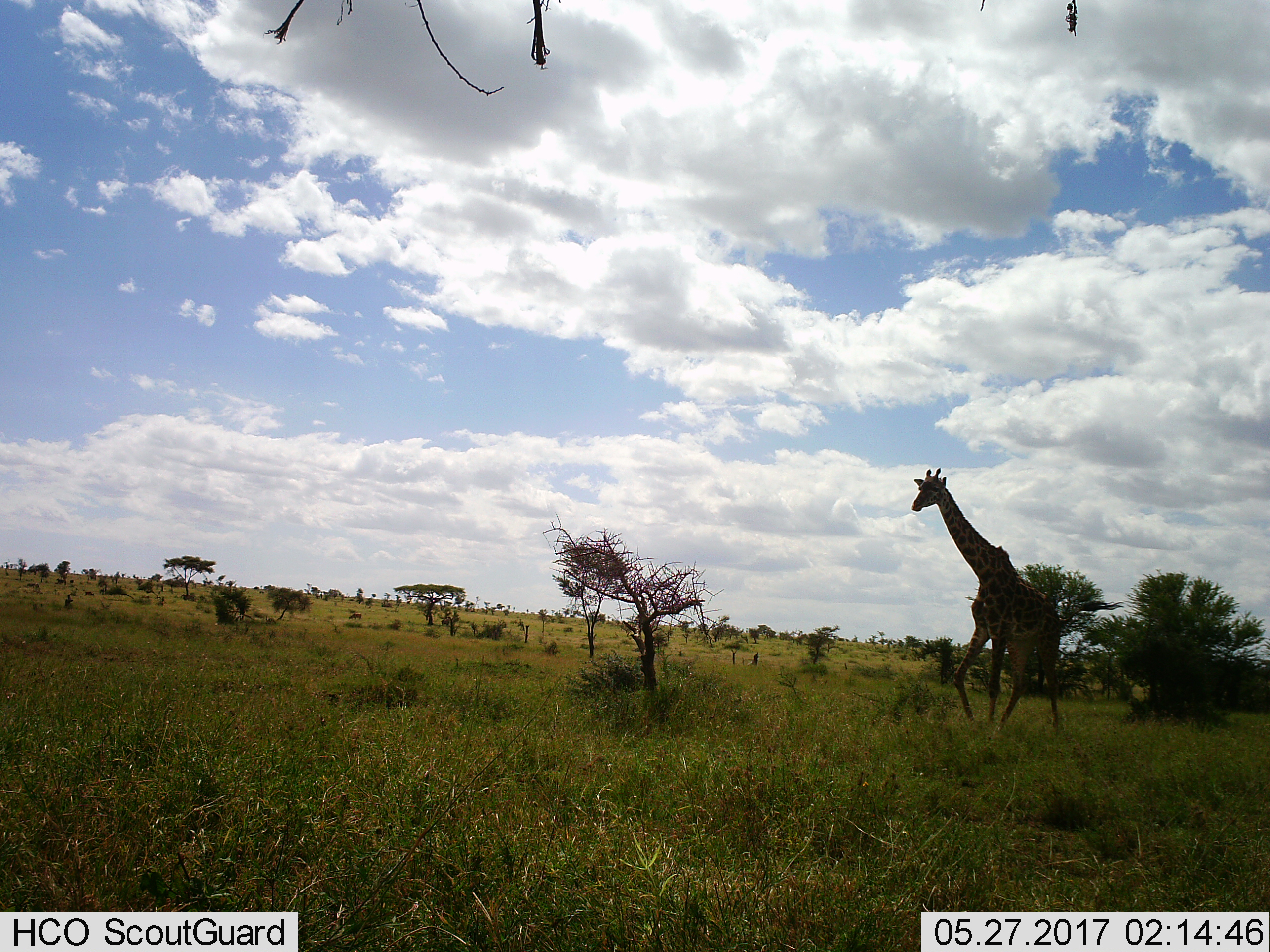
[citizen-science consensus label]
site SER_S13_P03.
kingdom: Animalia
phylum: Chordata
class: Mammalia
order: Artiodactyla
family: Giraffidae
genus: Giraffa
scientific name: Giraffa camelopardalis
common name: giraffe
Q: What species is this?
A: Giraffe (Giraffa camelopardalis).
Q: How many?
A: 1.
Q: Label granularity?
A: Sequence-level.